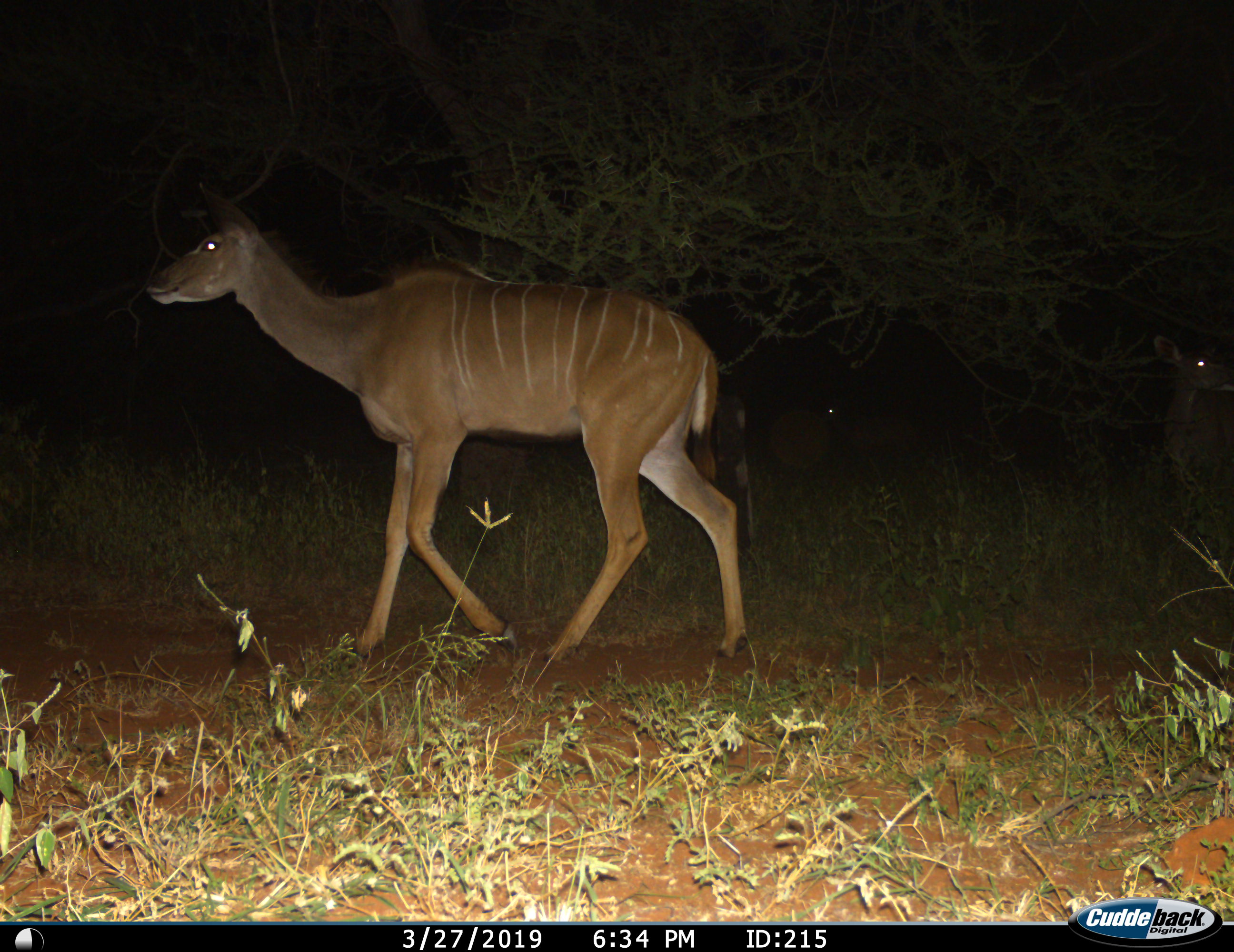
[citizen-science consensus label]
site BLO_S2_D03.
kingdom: Animalia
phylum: Chordata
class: Mammalia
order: Artiodactyla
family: Bovidae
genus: Tragelaphus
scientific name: Tragelaphus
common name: kudu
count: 2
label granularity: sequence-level